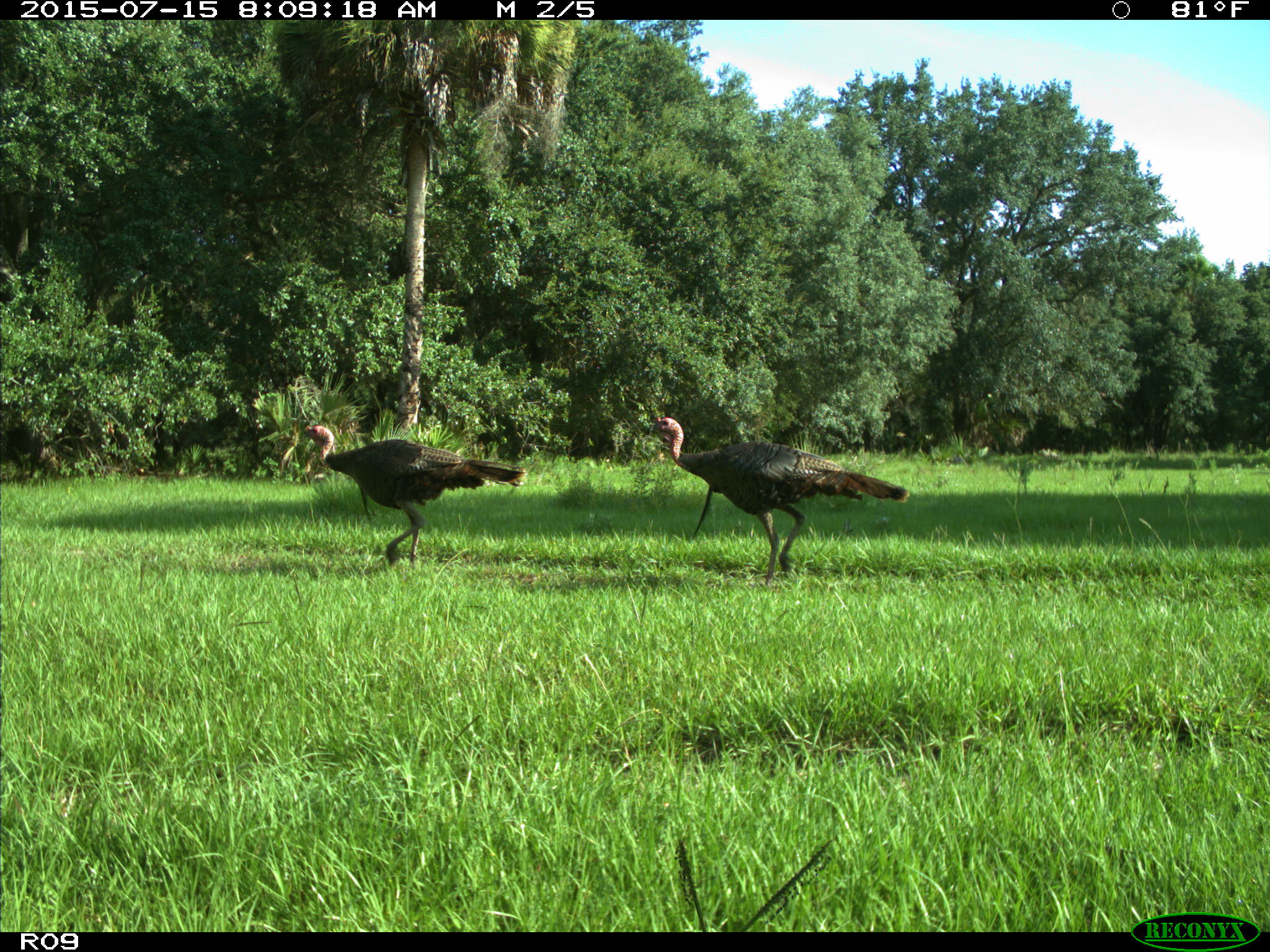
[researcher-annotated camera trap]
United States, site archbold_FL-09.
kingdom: Animalia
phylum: Chordata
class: Aves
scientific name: Aves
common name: birds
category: unidentified bird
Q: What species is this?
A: Unidentified bird (birds) (Aves).